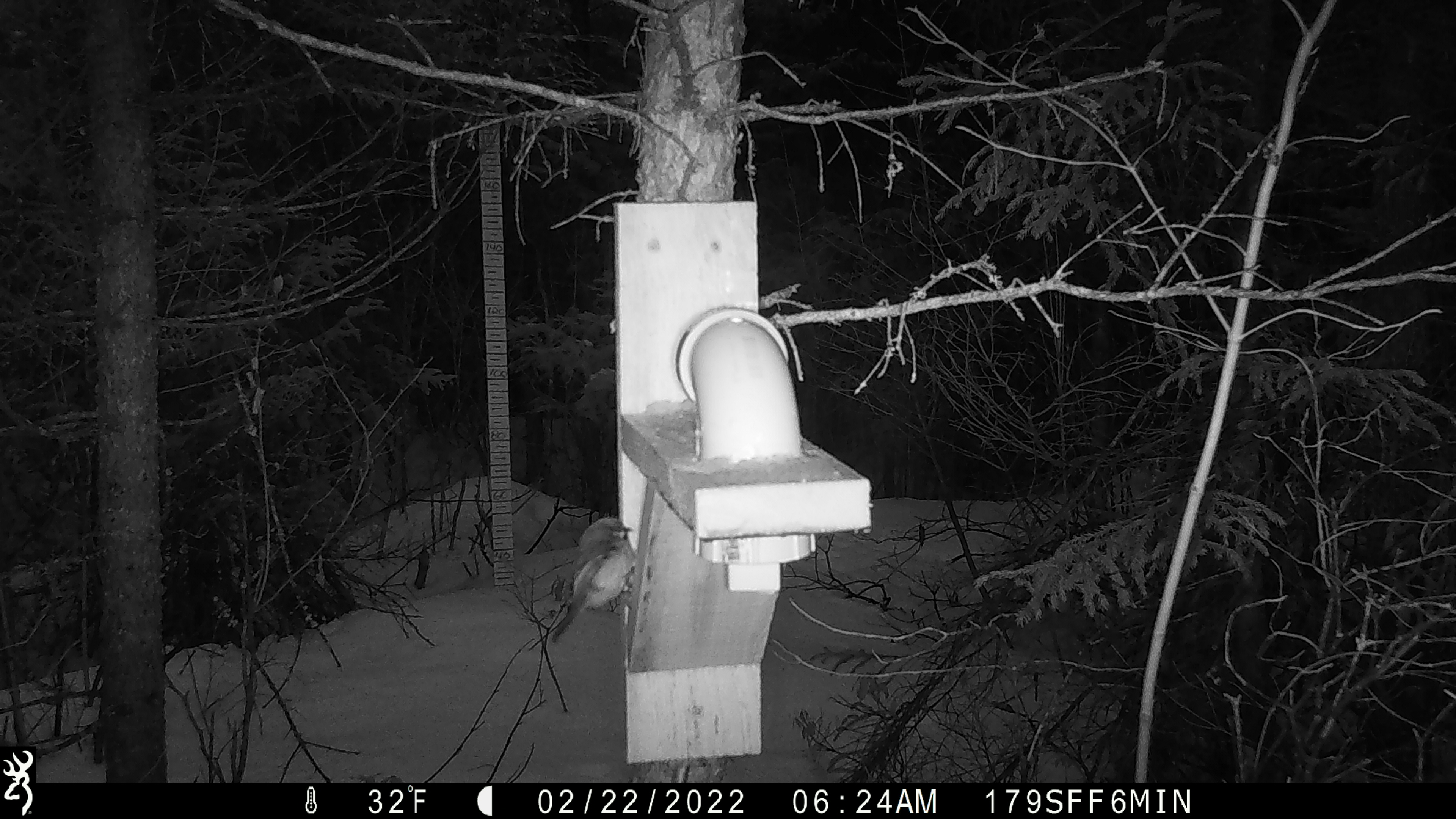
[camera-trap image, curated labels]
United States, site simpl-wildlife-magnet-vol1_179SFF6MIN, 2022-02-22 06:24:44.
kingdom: Animalia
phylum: Chordata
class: Aves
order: Passeriformes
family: Paridae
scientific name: Paridae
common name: chickadee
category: chickadee sp.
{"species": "chickadee sp. (chickadee) (Paridae)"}